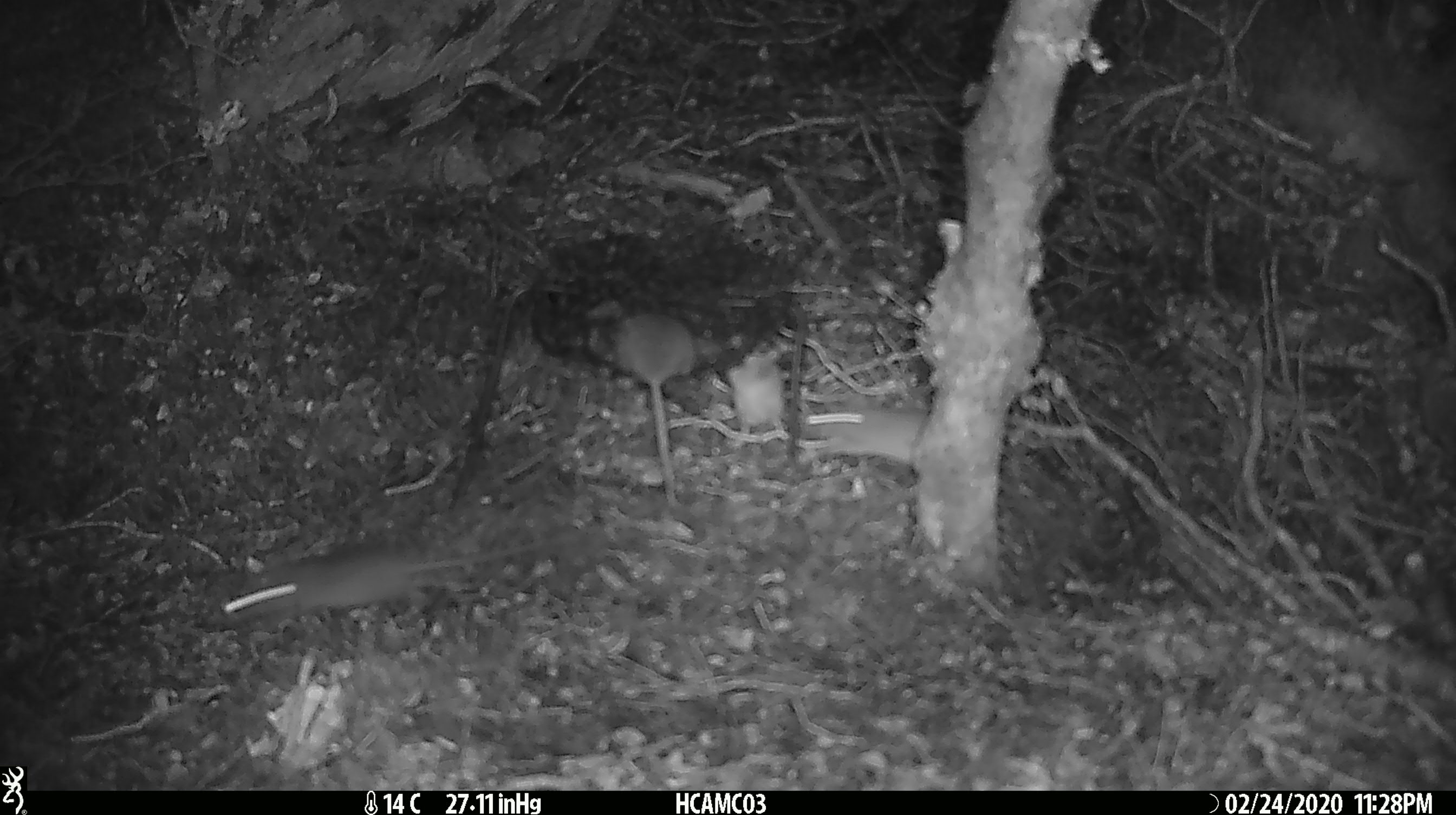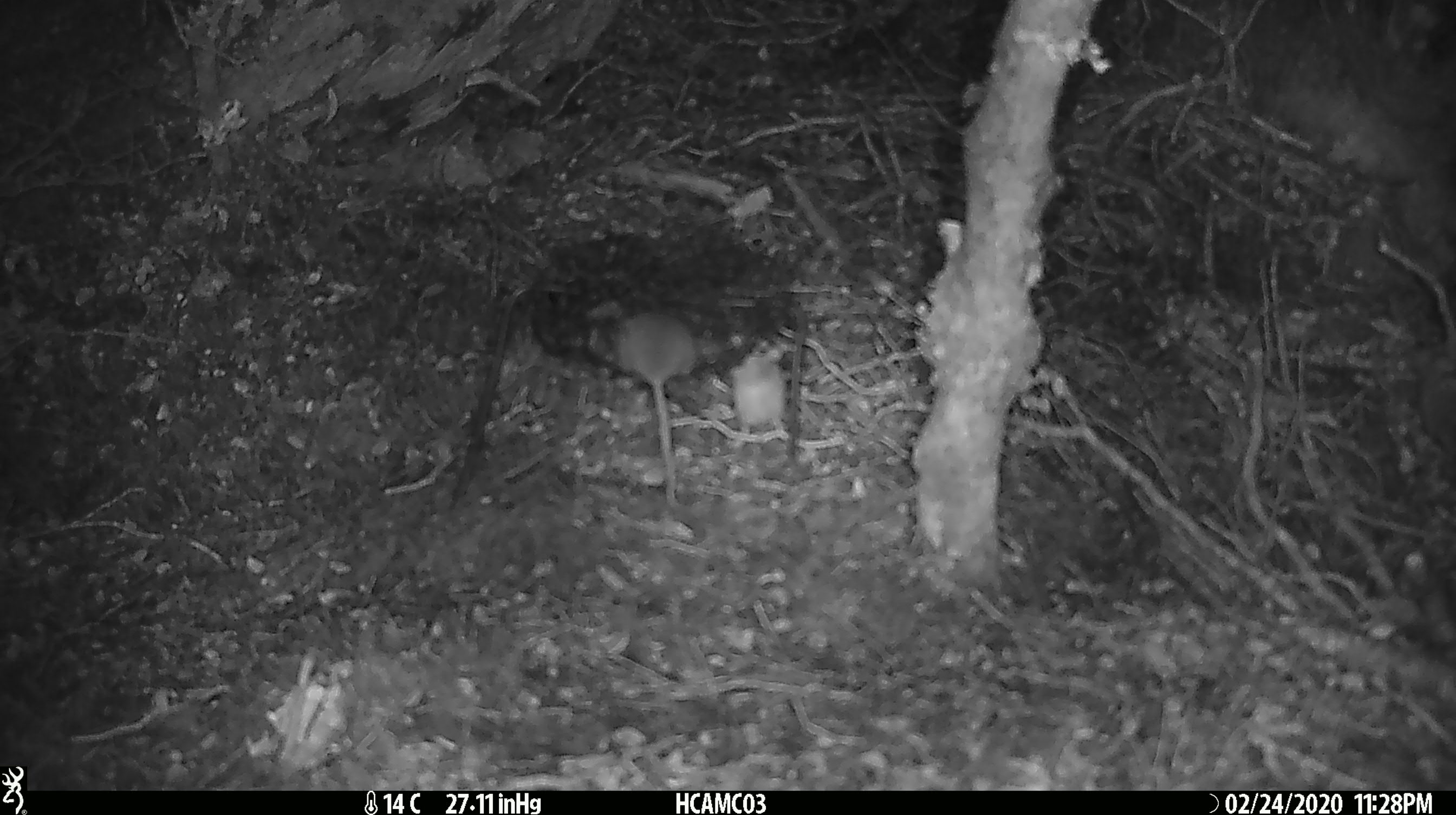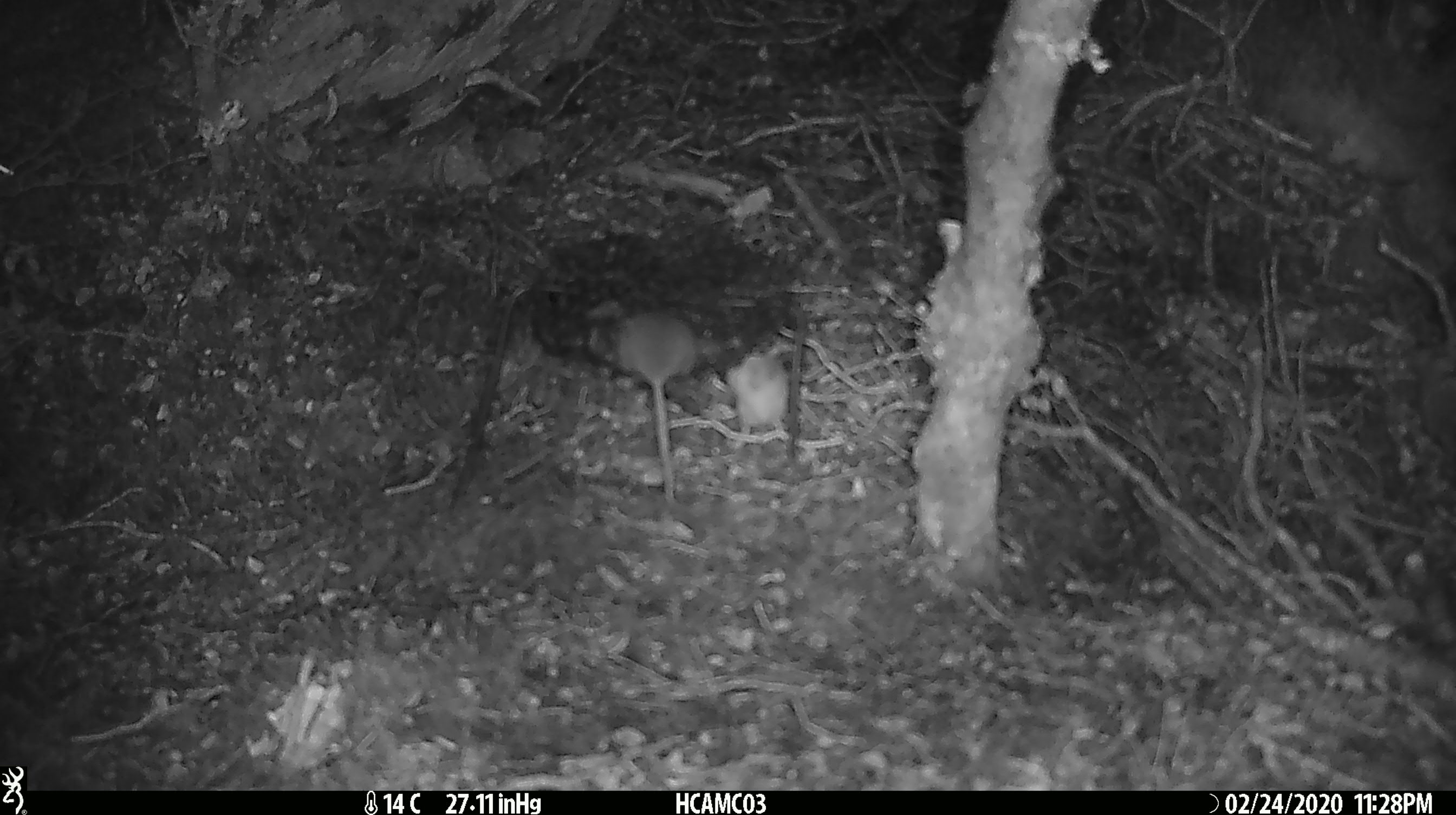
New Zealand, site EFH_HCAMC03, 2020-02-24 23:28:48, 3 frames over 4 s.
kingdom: Animalia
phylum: Chordata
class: Mammalia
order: Rodentia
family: Muridae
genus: Mus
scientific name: Mus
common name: mouse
Mouse (Mus).